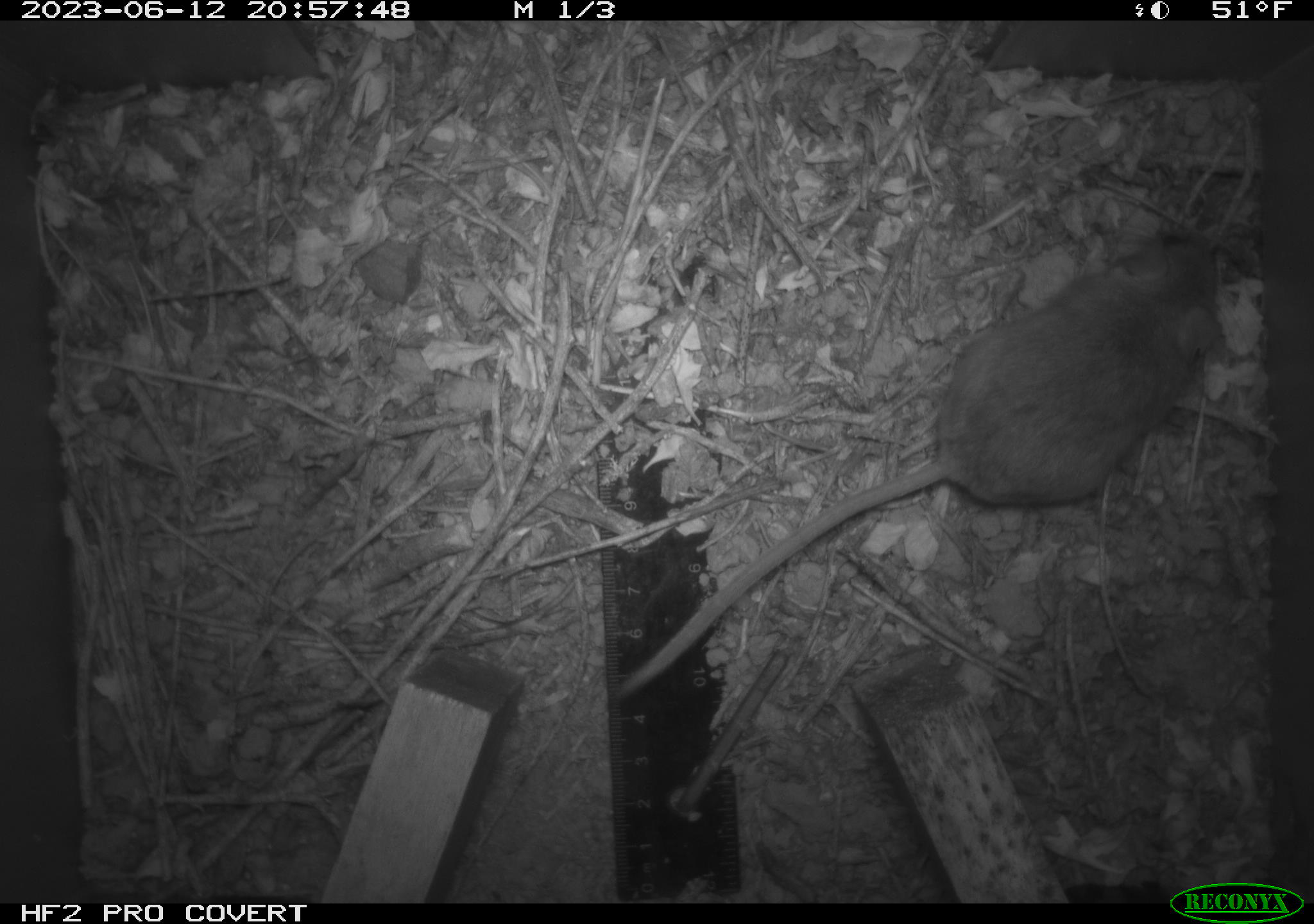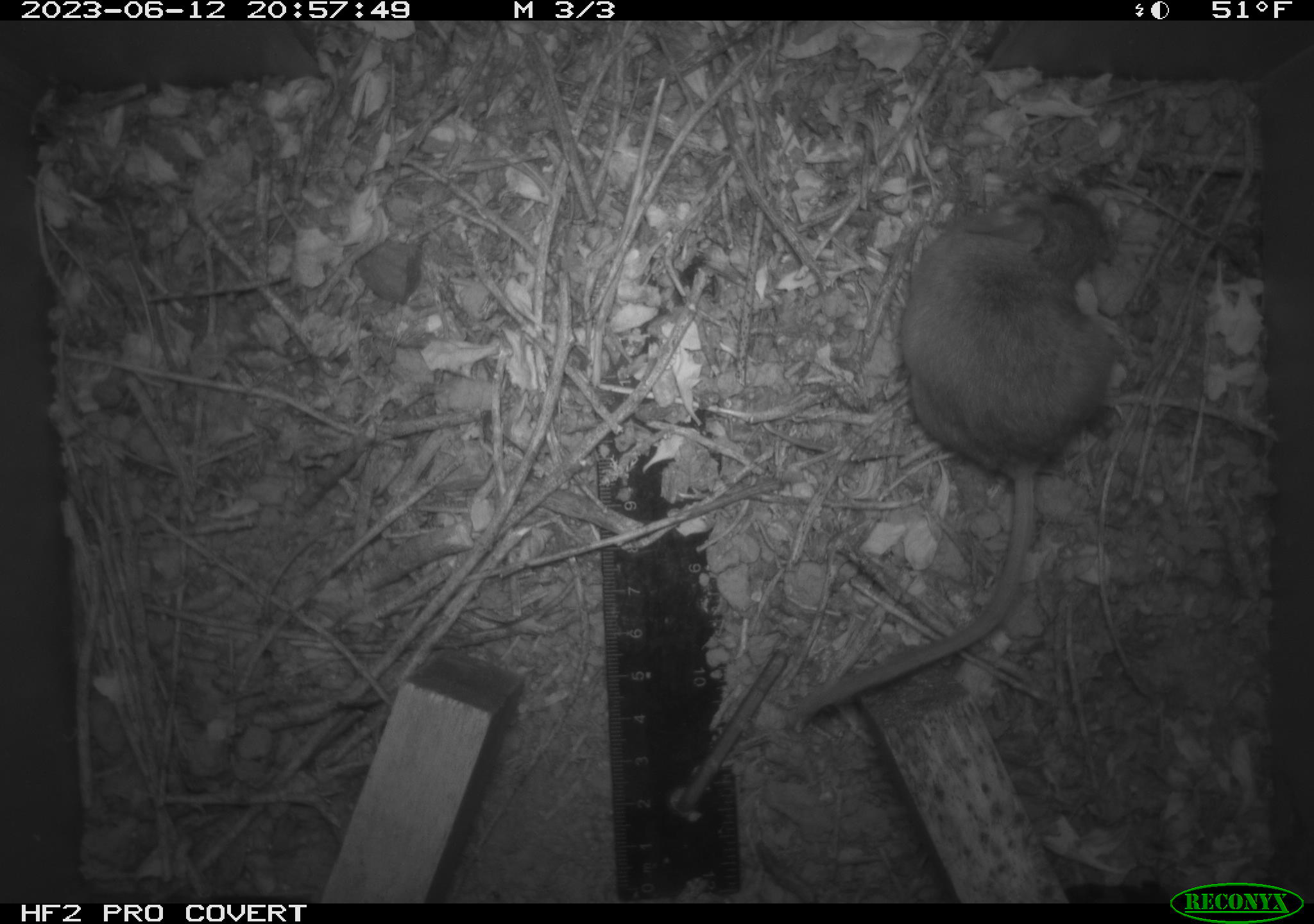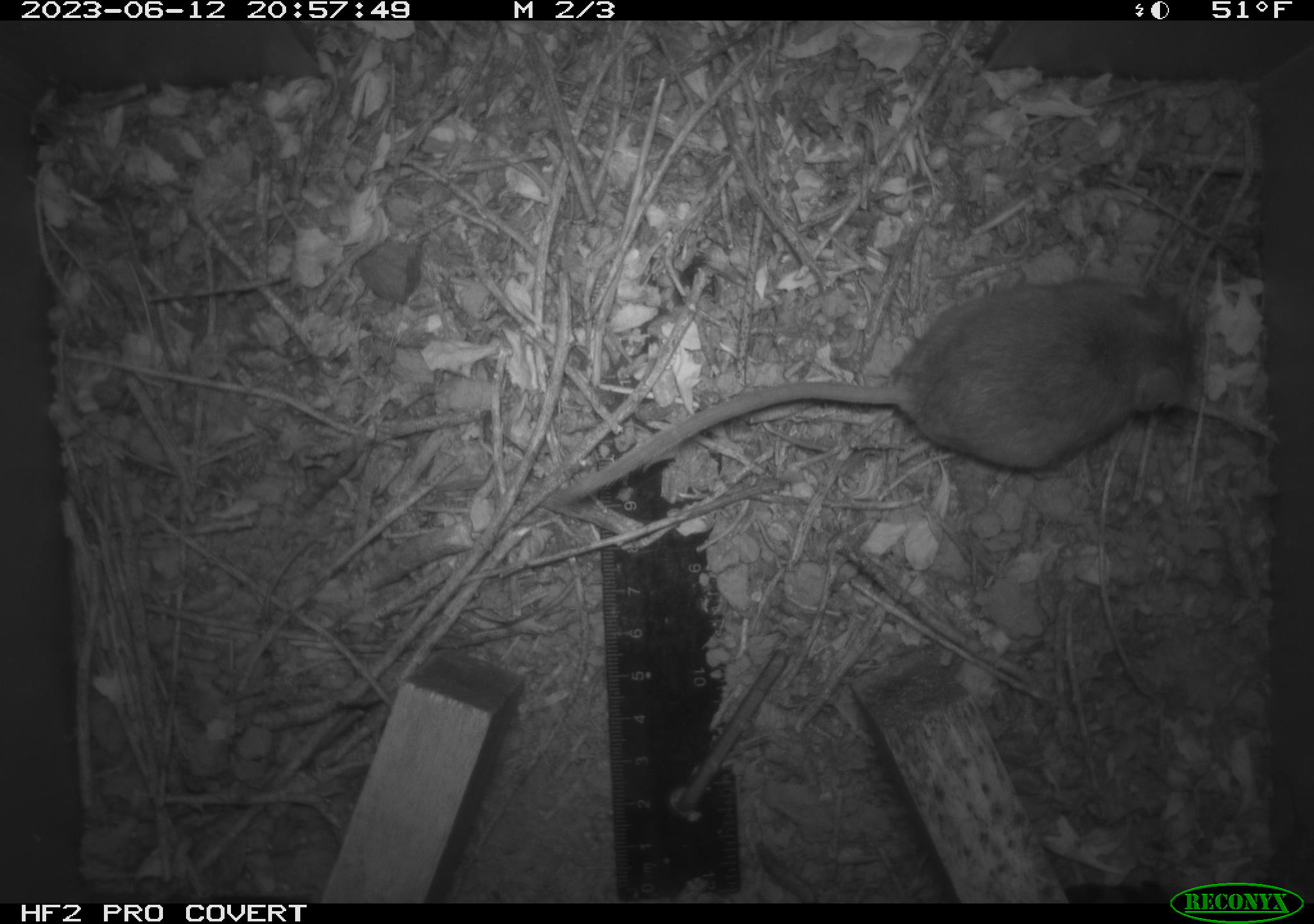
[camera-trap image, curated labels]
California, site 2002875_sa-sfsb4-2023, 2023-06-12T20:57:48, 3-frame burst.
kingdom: Animalia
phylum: Chordata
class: Mammalia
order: Rodentia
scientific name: Rodentia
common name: mouse species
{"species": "mouse species (Rodentia)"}